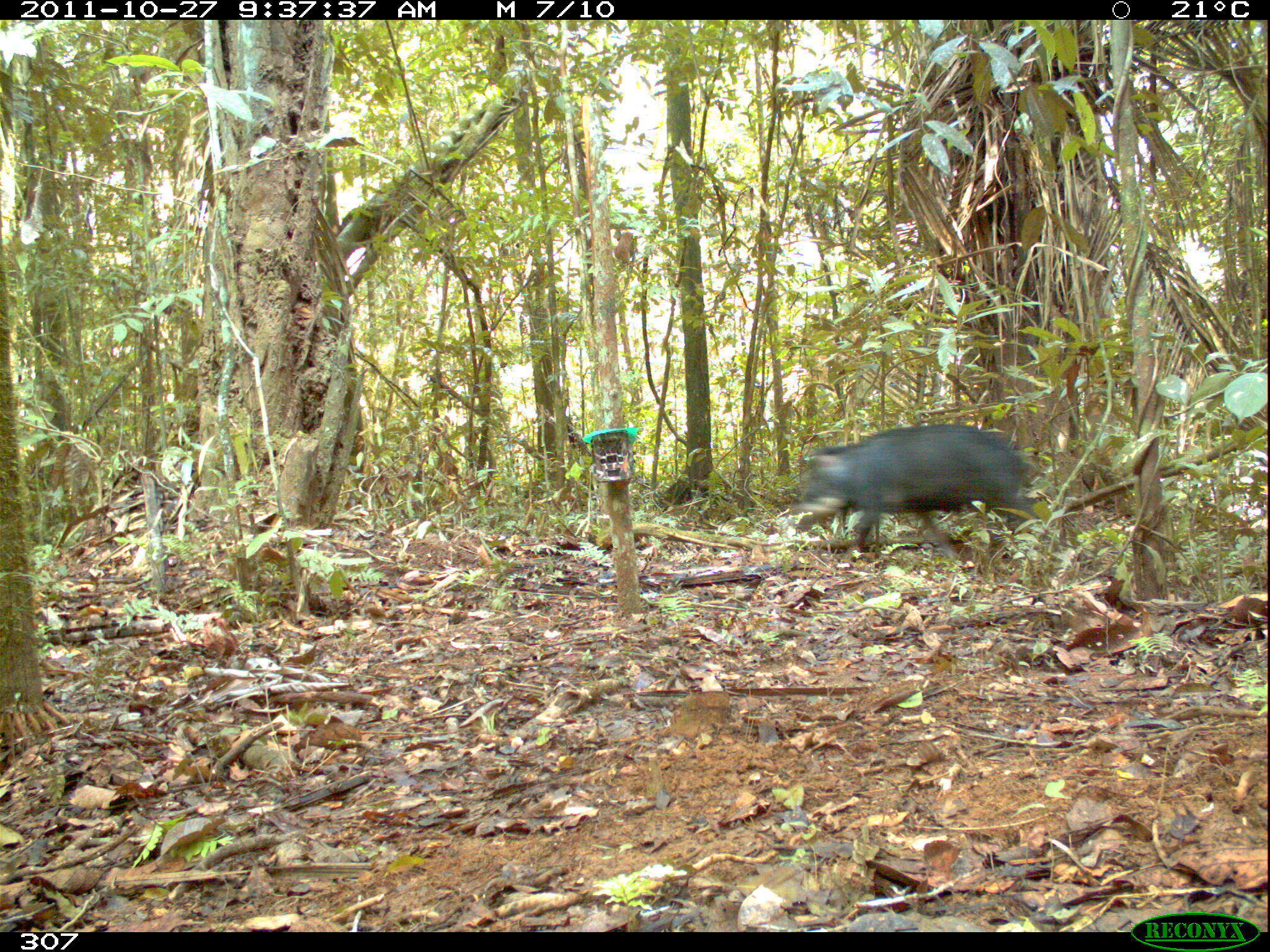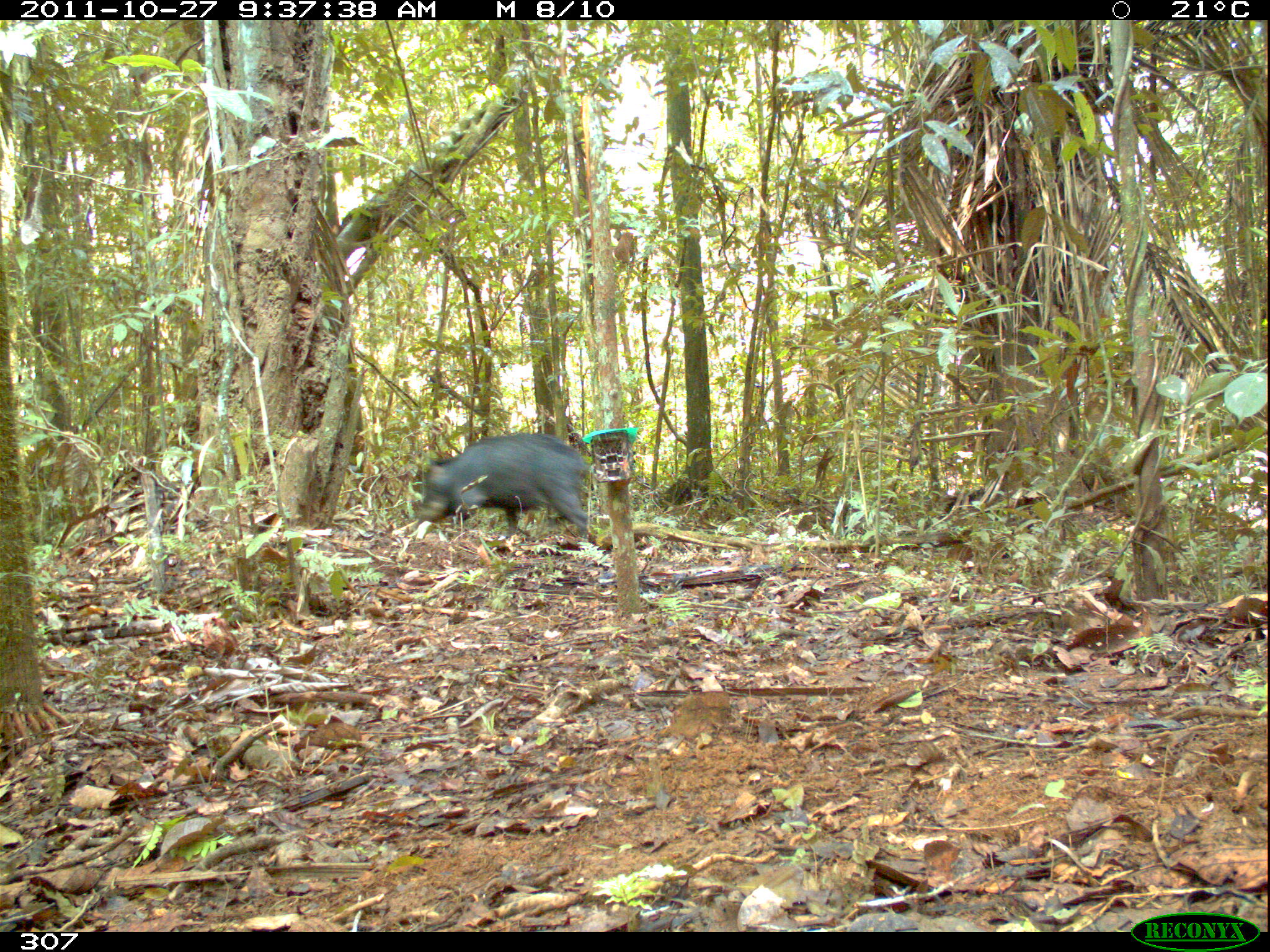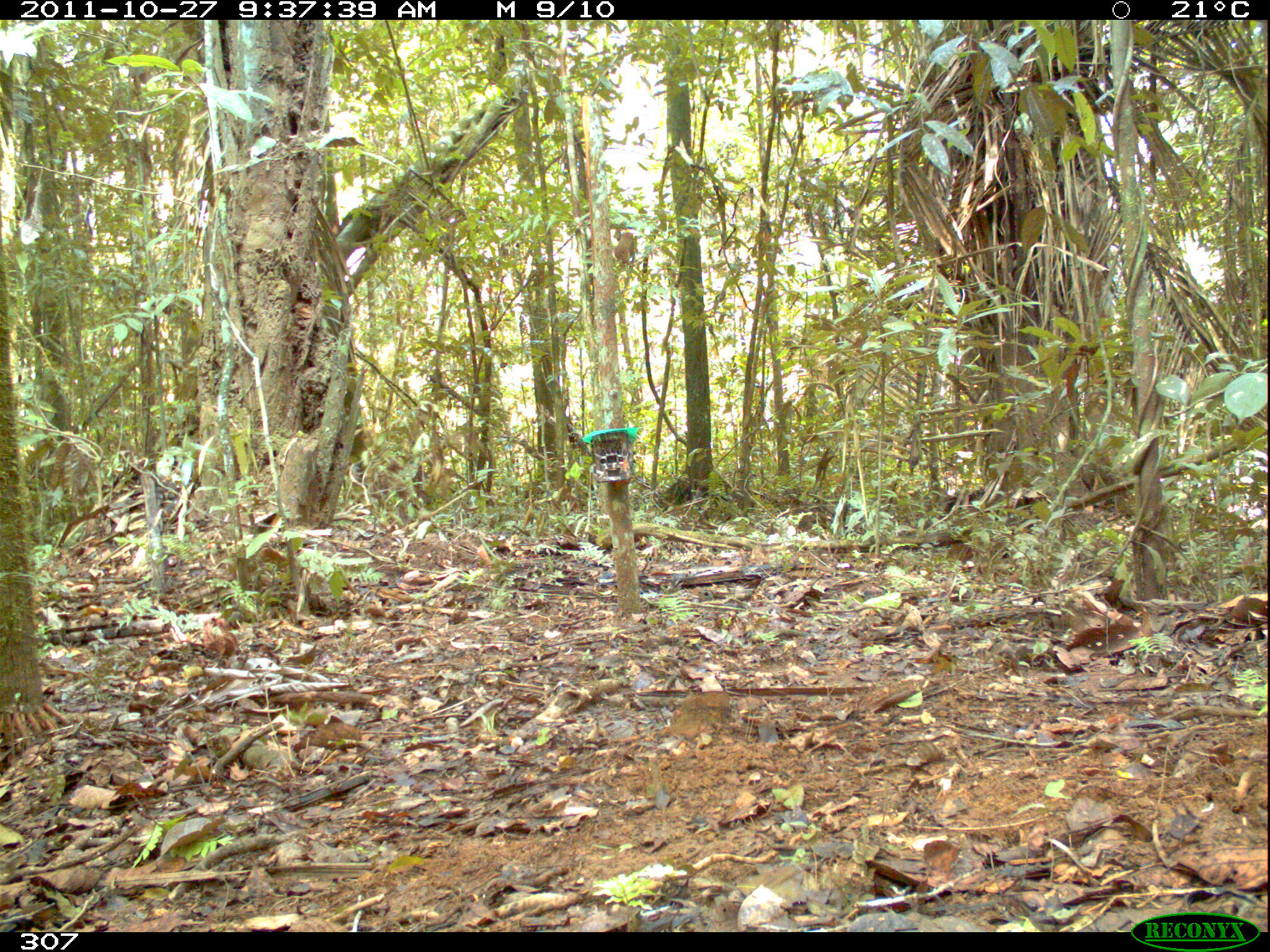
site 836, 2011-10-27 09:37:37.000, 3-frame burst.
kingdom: Animalia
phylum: Chordata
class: Mammalia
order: Artiodactyla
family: Tayassuidae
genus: Tayassu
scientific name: Tayassu pecari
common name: white-lipped peccary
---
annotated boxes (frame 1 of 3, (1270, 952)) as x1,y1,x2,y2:
tayassu pecari: 797,423,1048,549